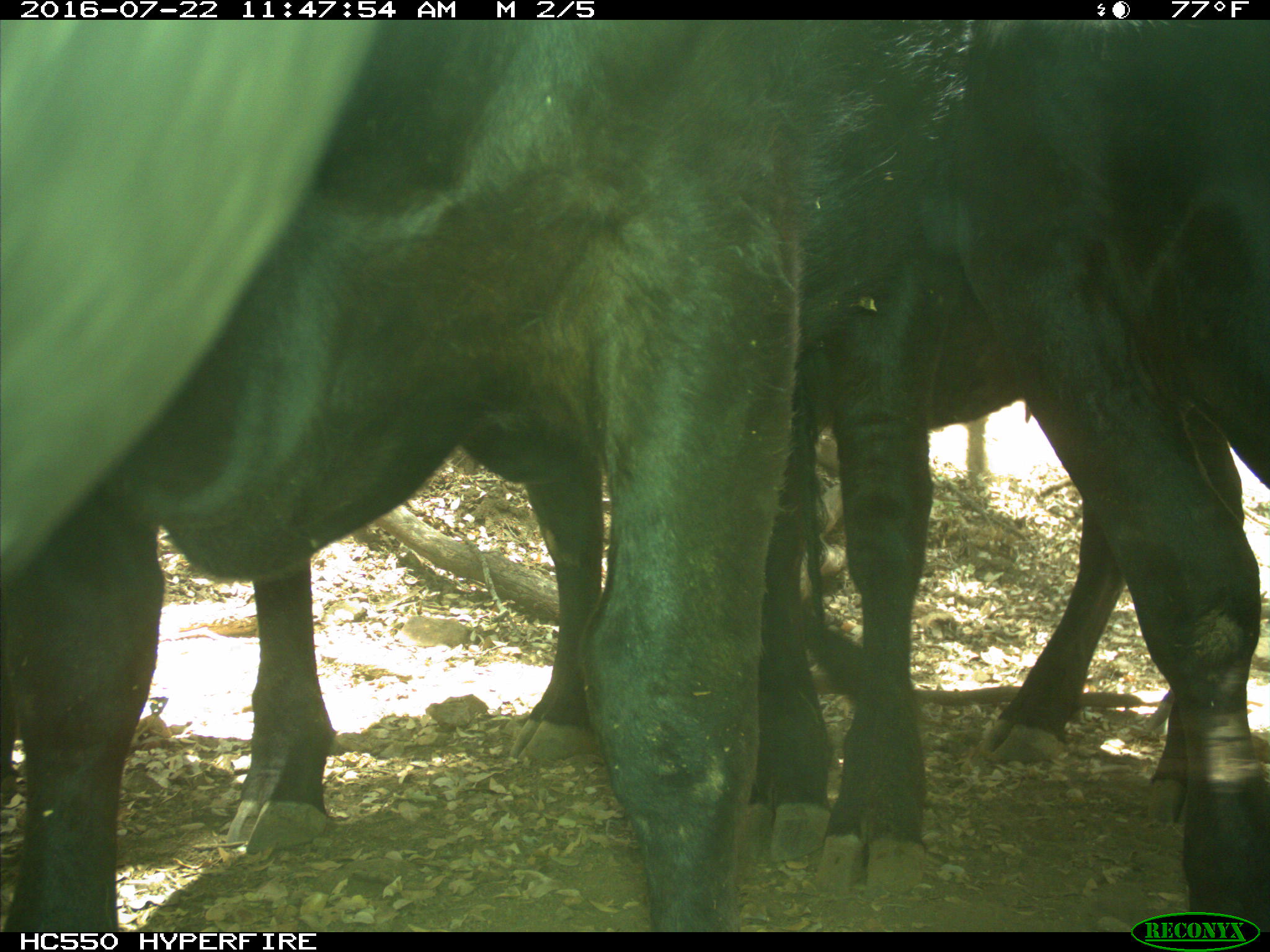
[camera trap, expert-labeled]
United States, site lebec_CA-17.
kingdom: Animalia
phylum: Chordata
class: Mammalia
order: Artiodactyla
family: Bovidae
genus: Bos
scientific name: Bos taurus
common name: domestic cow